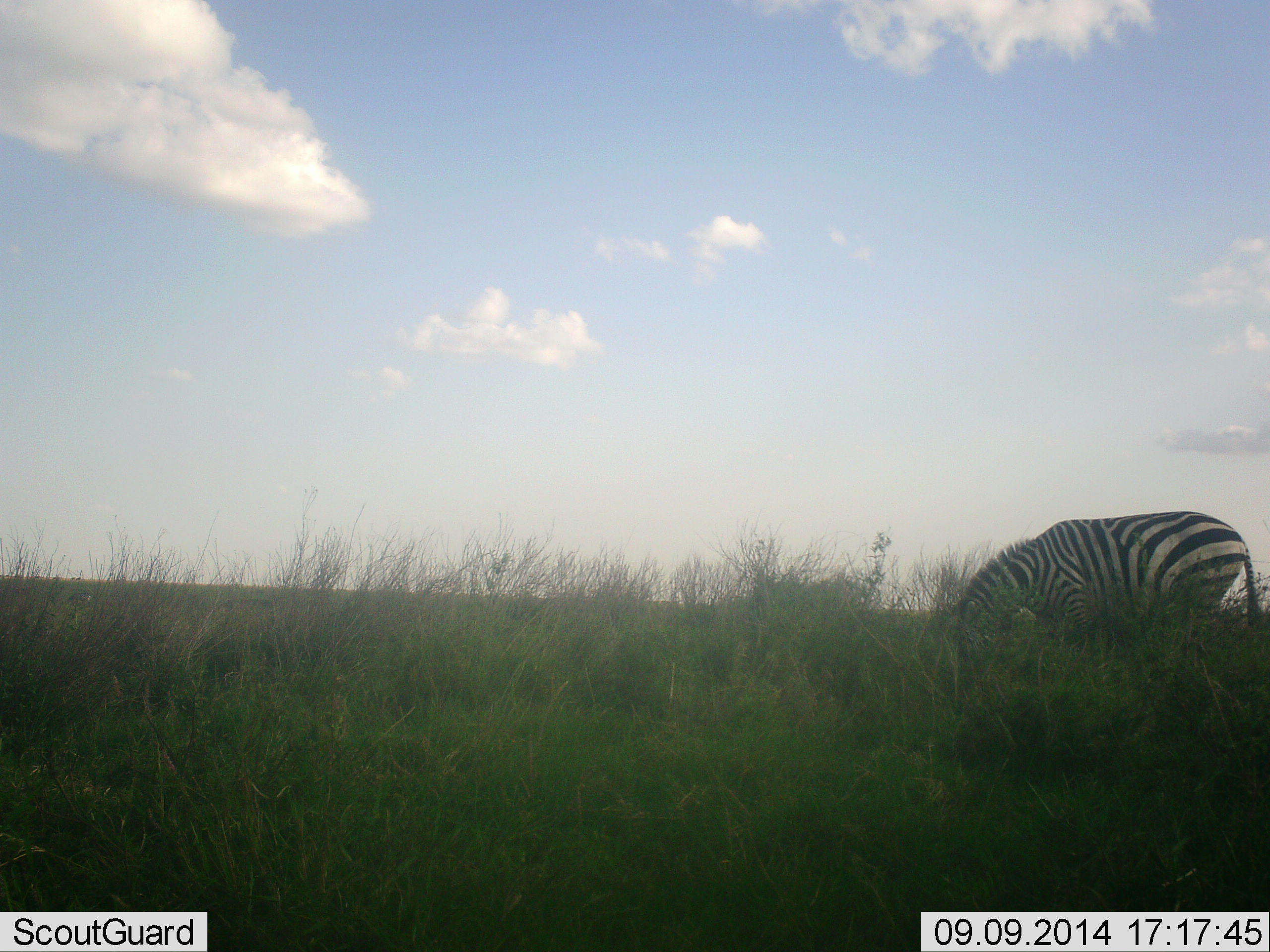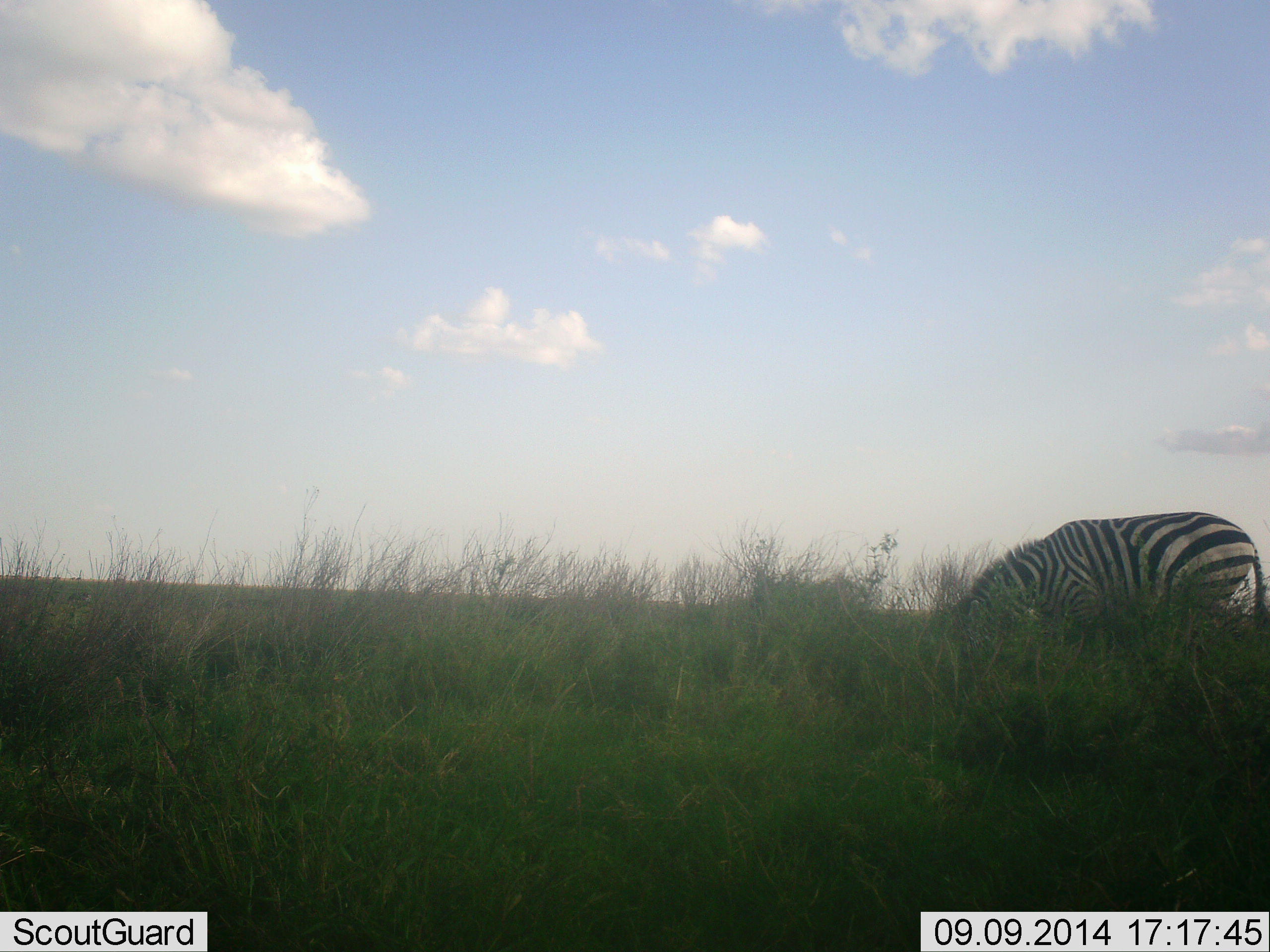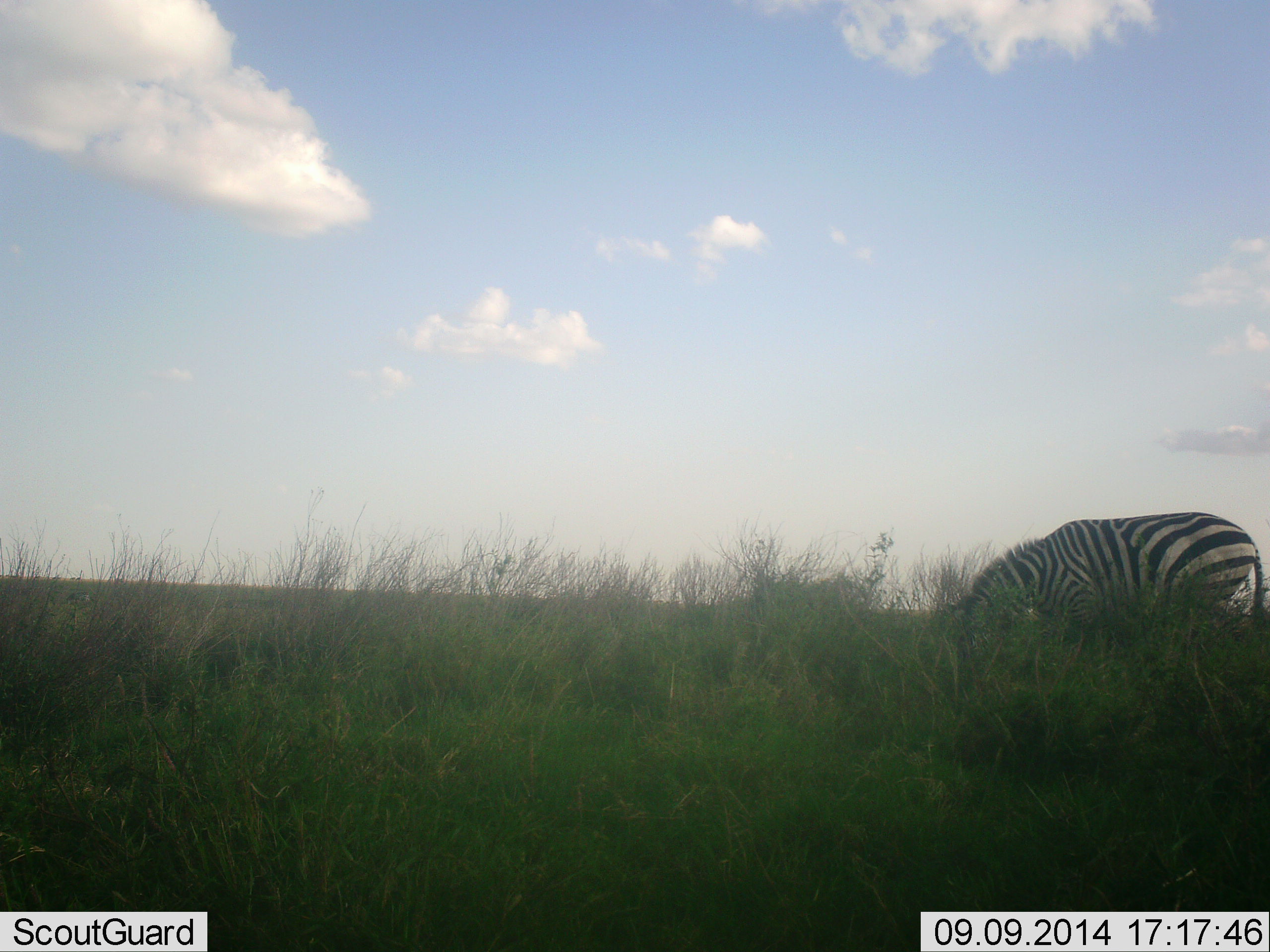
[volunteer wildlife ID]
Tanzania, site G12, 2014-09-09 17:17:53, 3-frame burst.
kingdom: Animalia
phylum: Chordata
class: Mammalia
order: Perissodactyla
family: Equidae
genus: Equus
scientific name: Equus quagga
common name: plains zebra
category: zebra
Zebra (plains zebra) (Equus quagga), count 1. Behavior (volunteer vote fractions): standing 0%, resting 0%, moving 0%, interacting 0%. Young present (vote fraction): 0%. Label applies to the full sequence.